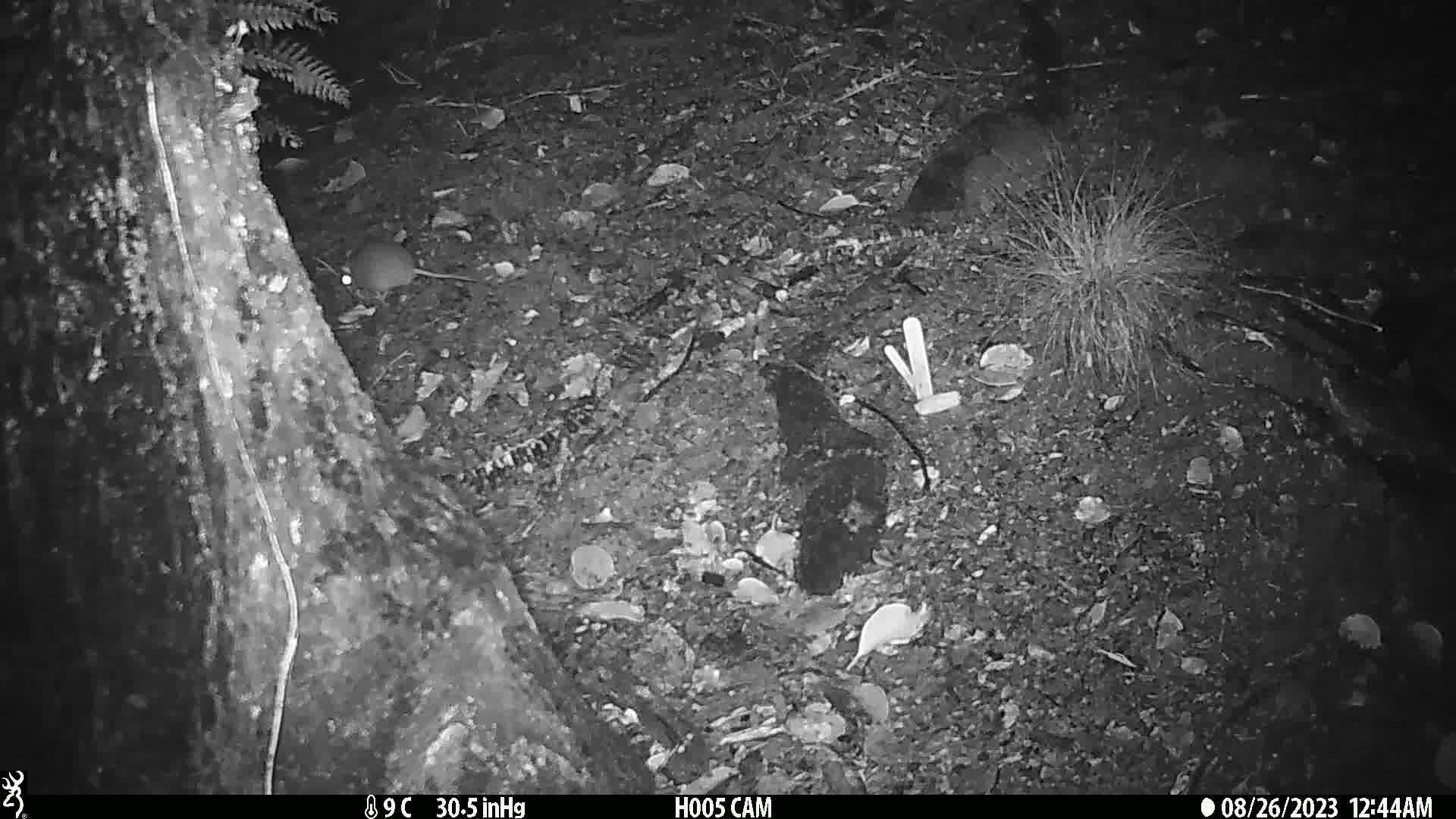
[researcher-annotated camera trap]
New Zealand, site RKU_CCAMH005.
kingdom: Animalia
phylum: Chordata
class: Mammalia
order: Rodentia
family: Muridae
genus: Rattus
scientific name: Rattus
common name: rat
Rat (Rattus).